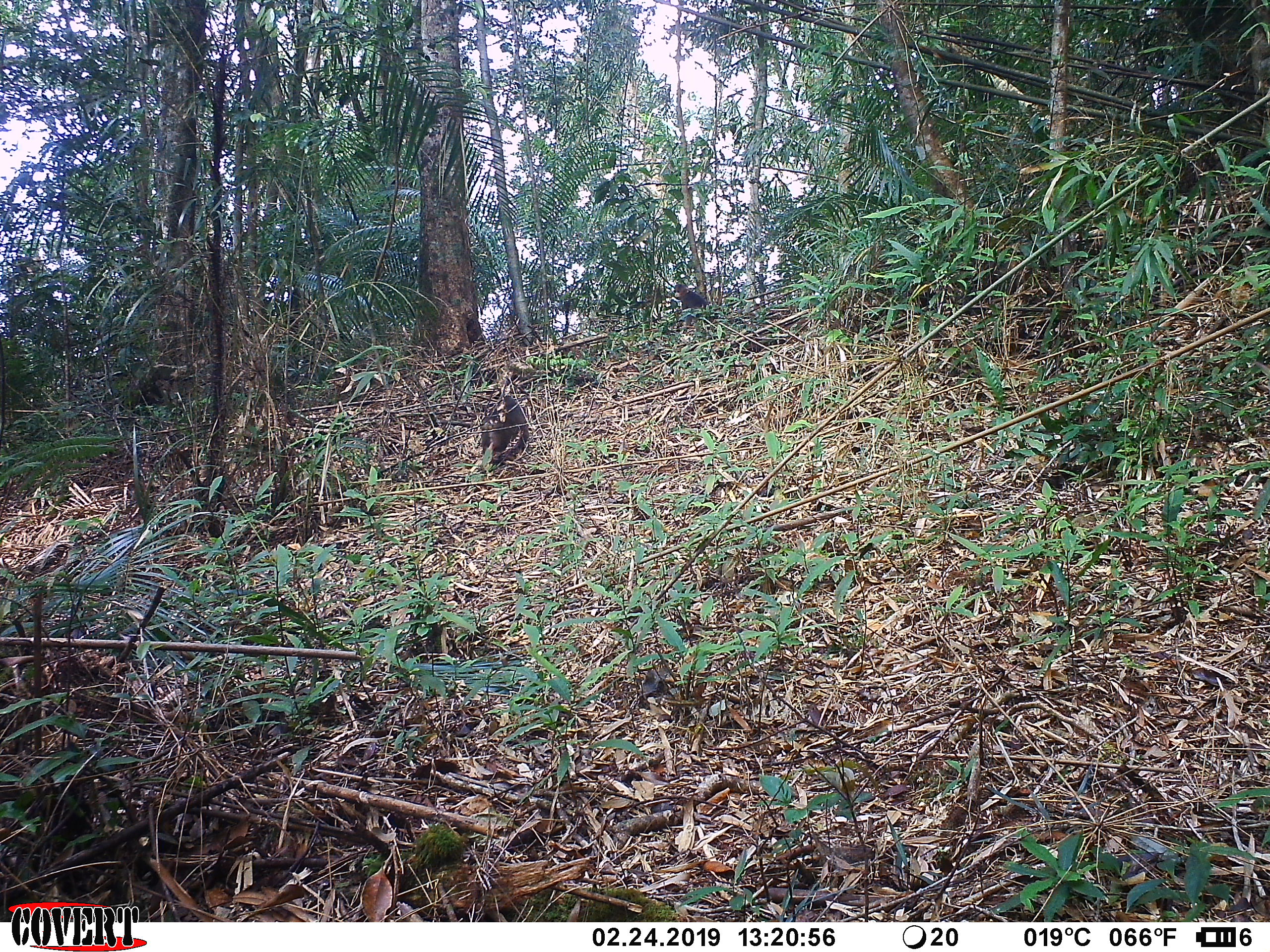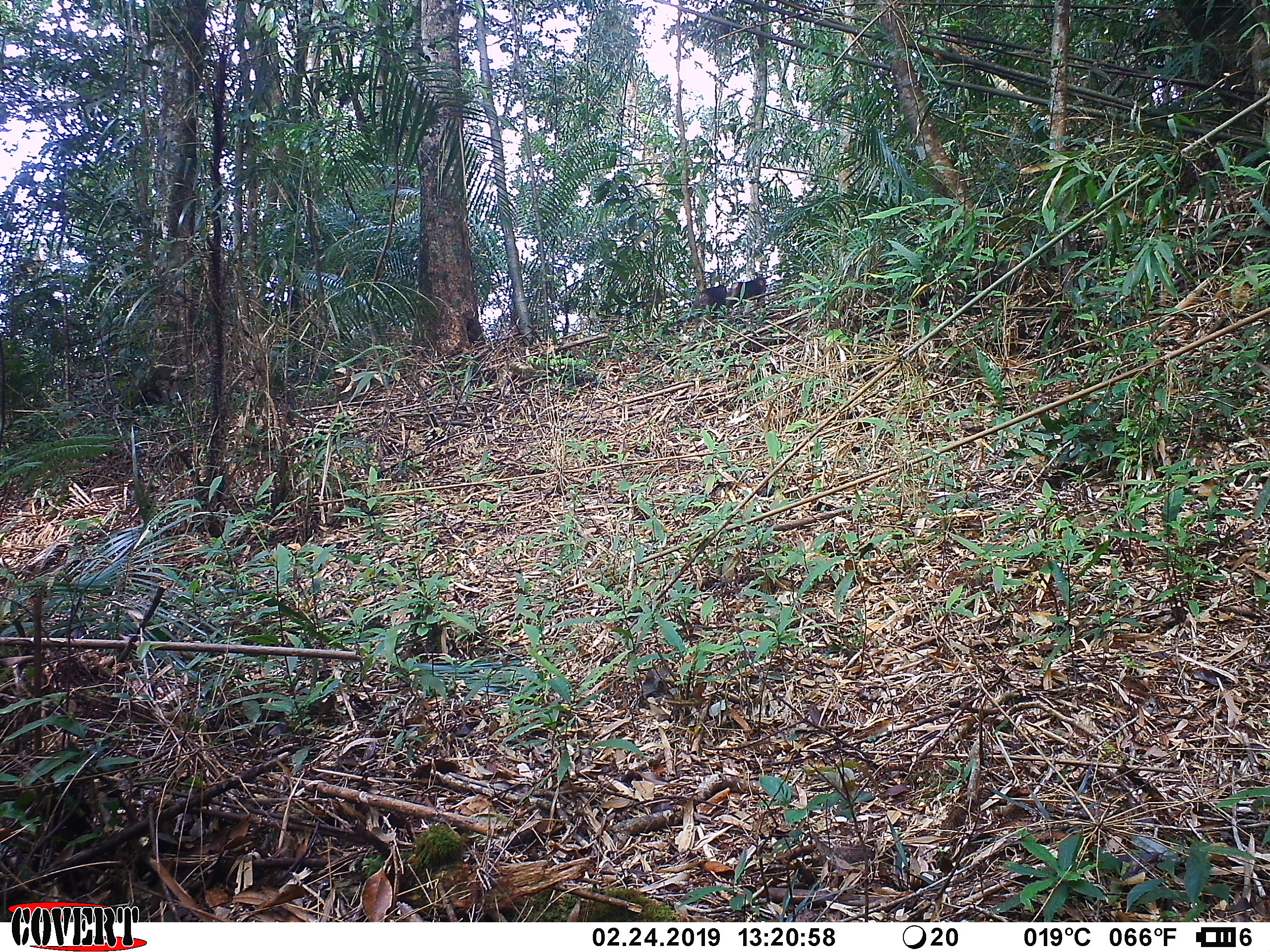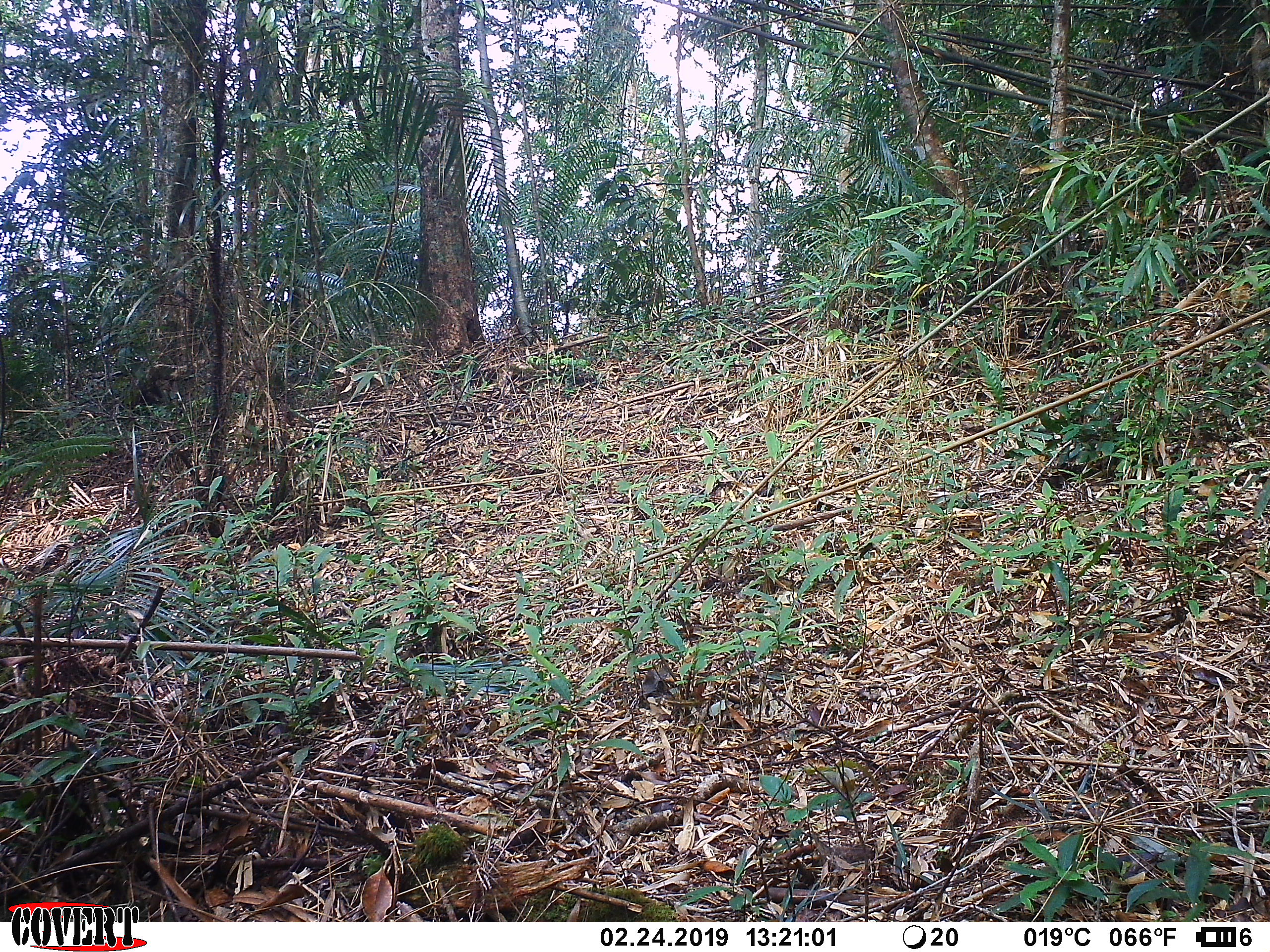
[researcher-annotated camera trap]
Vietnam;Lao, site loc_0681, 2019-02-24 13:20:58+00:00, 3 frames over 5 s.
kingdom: Animalia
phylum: Chordata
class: Mammalia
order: Primates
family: Cercopithecidae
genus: Macaca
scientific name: Macaca arctoides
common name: stump-tailed macaque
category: stump tailed macaque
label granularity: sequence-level